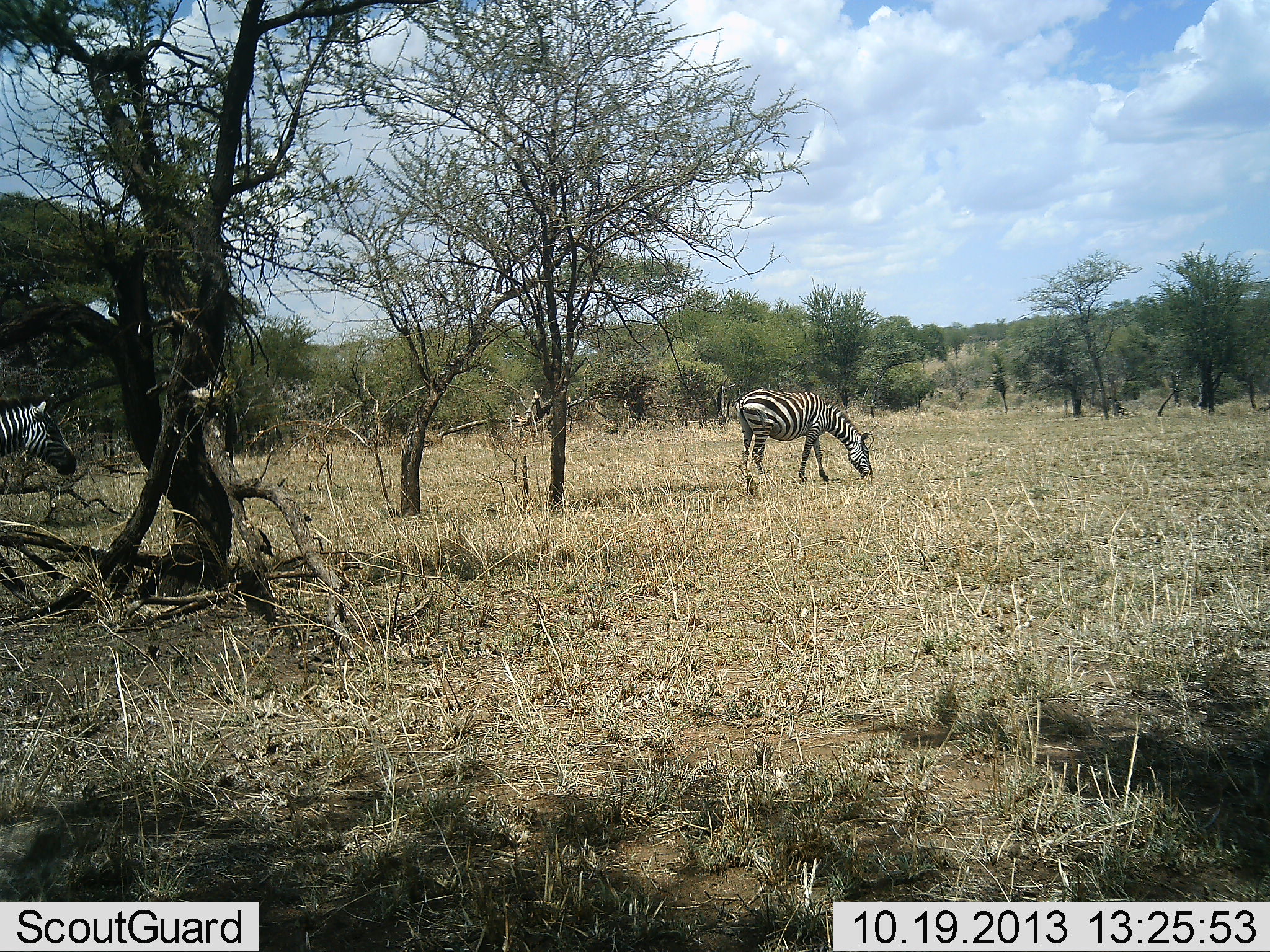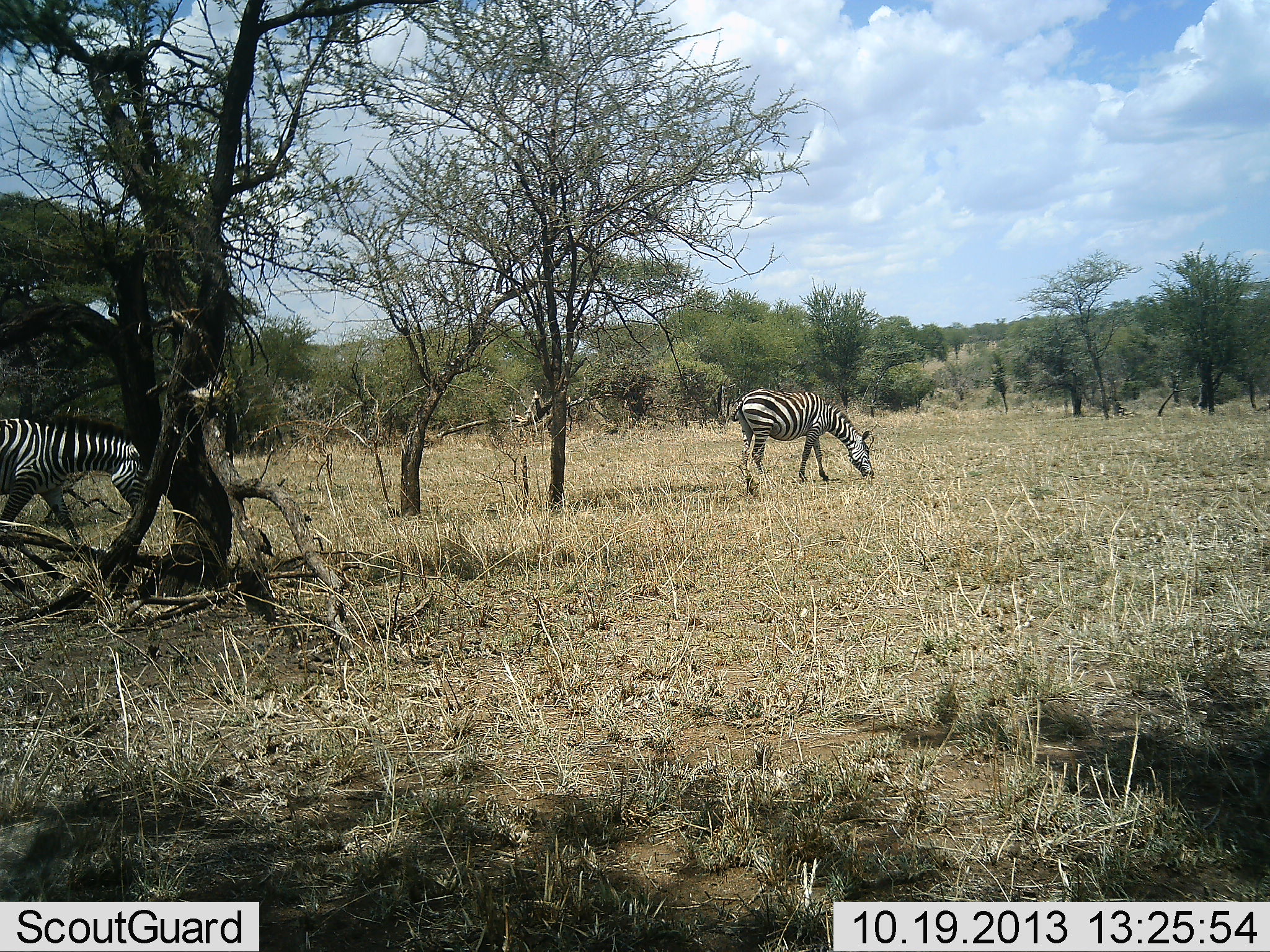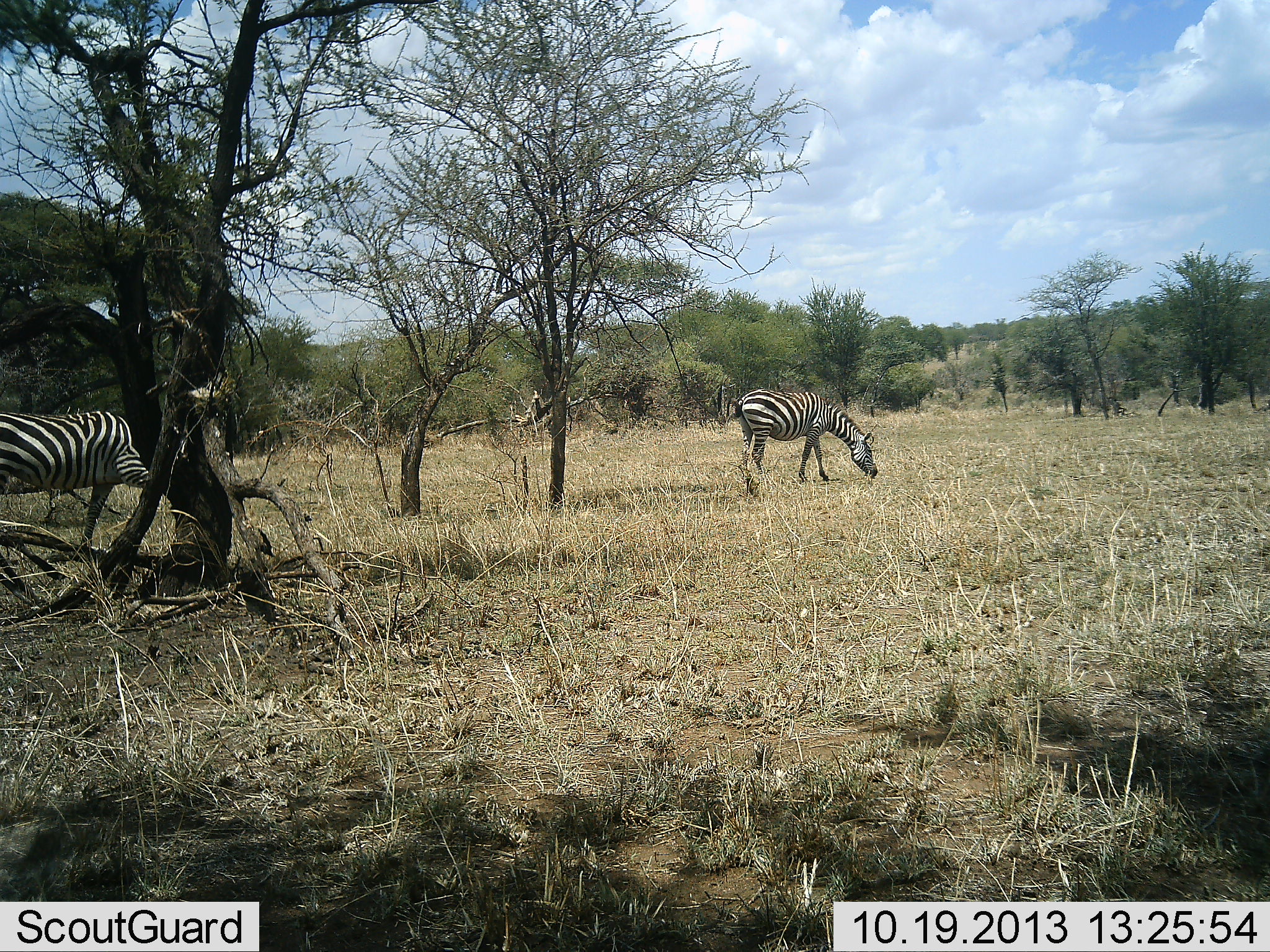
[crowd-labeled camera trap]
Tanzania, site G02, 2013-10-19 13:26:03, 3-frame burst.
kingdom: Animalia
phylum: Chordata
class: Mammalia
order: Perissodactyla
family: Equidae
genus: Equus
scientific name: Equus quagga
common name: plains zebra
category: zebra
Zebra (plains zebra) (Equus quagga), count 2. Behavior (volunteer vote fractions): standing 20%, resting 0%, moving 70%, interacting 0%. Young present (vote fraction): 0%. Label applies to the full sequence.